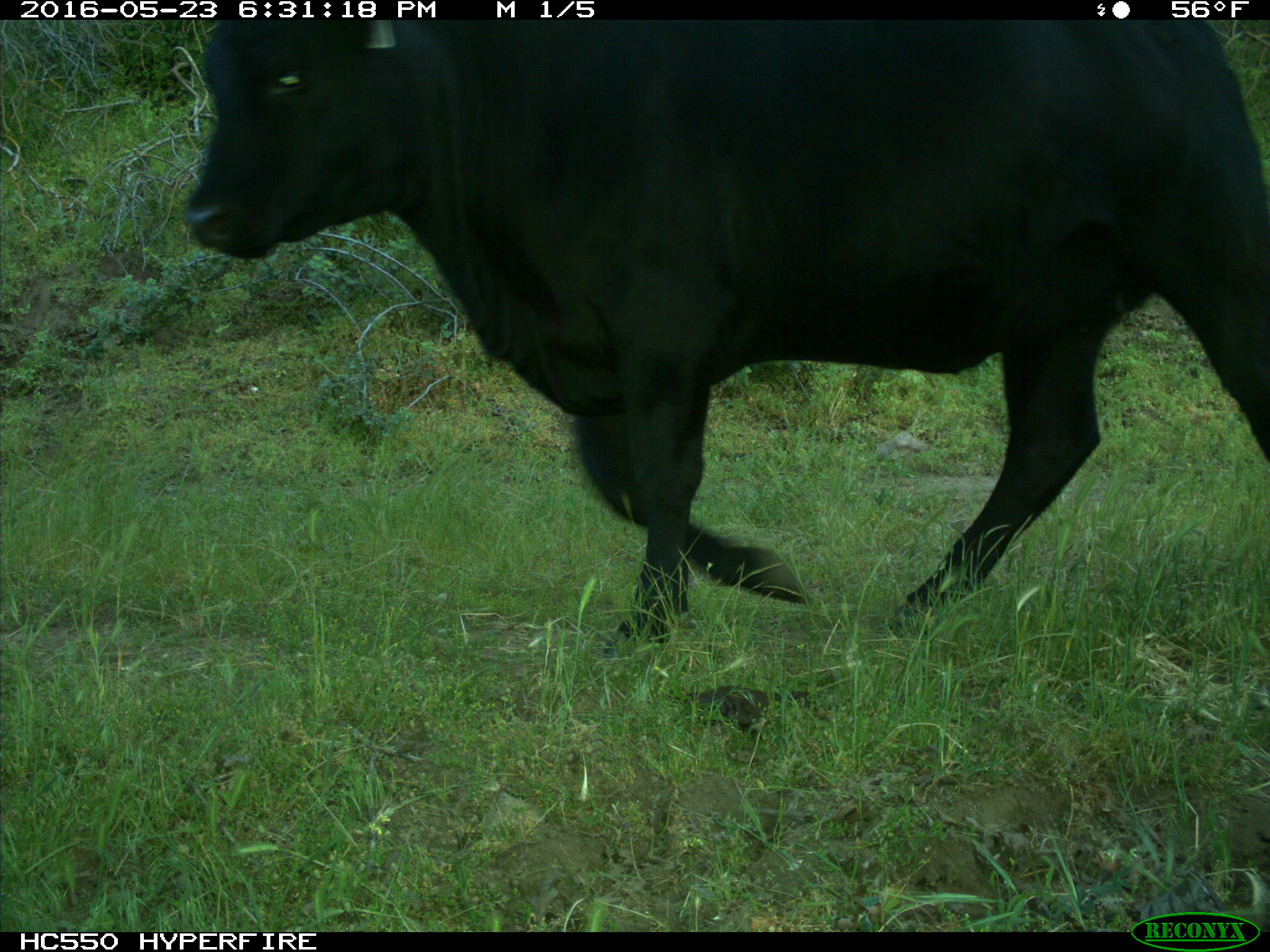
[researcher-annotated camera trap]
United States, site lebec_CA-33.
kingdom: Animalia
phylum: Chordata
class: Mammalia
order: Artiodactyla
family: Bovidae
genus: Bos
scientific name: Bos taurus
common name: domestic cow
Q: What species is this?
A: Bos taurus (domestic cow).